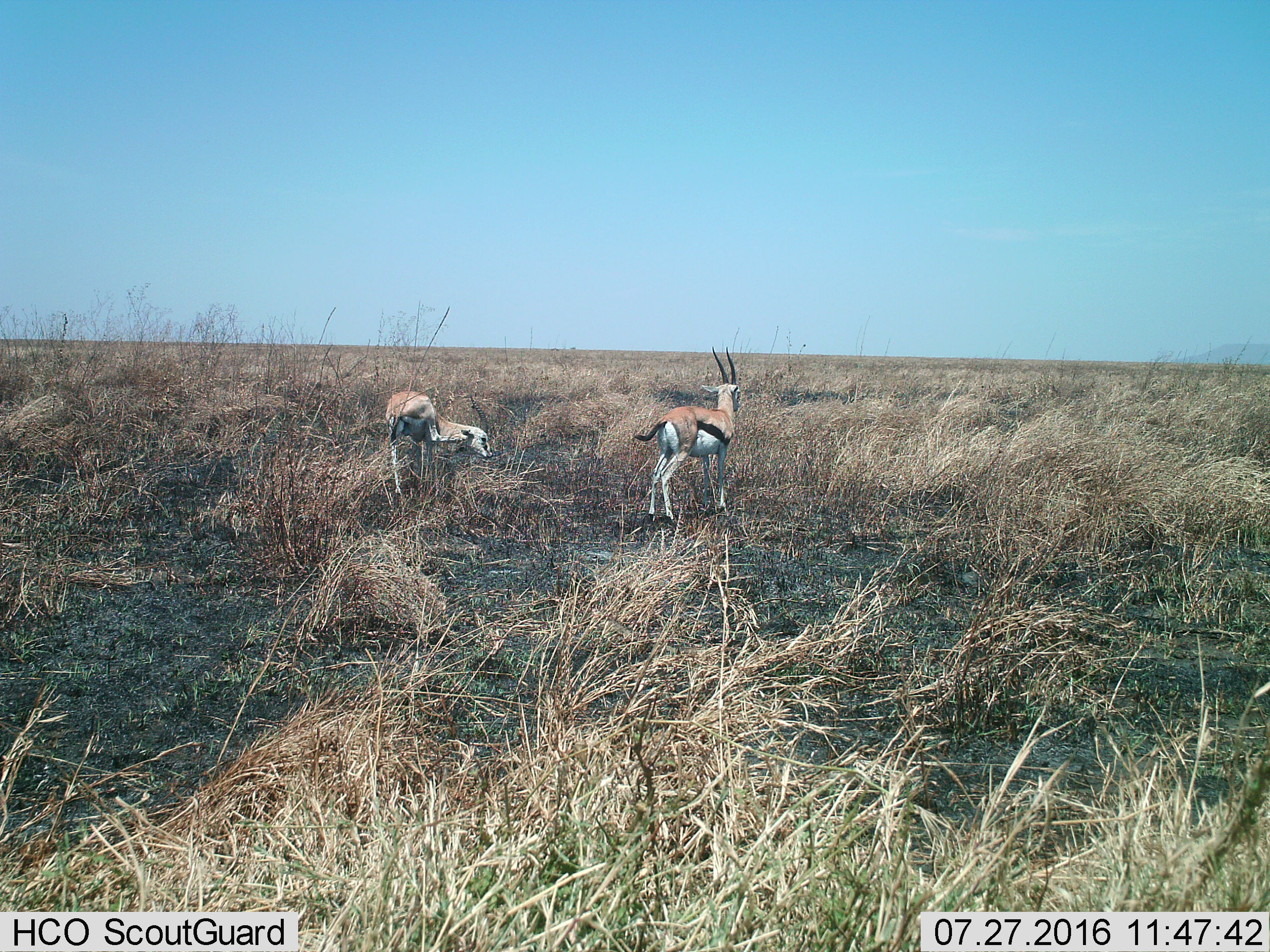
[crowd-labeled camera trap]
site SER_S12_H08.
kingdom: Animalia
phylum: Chordata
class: Mammalia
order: Artiodactyla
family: Bovidae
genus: Eudorcas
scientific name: Eudorcas thomsonii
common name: thomson's gazelle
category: gazellethomsons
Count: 2.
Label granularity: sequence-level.